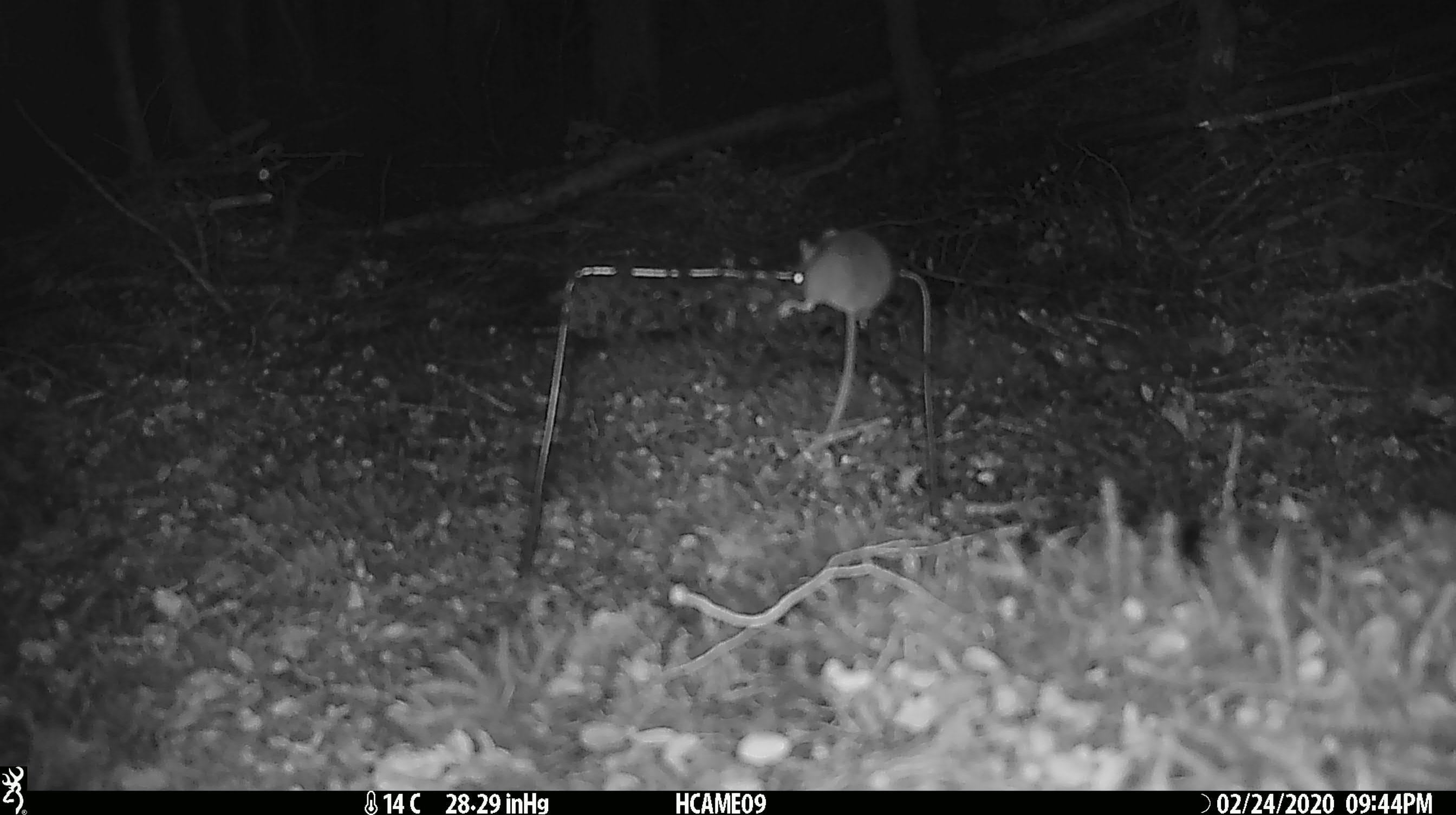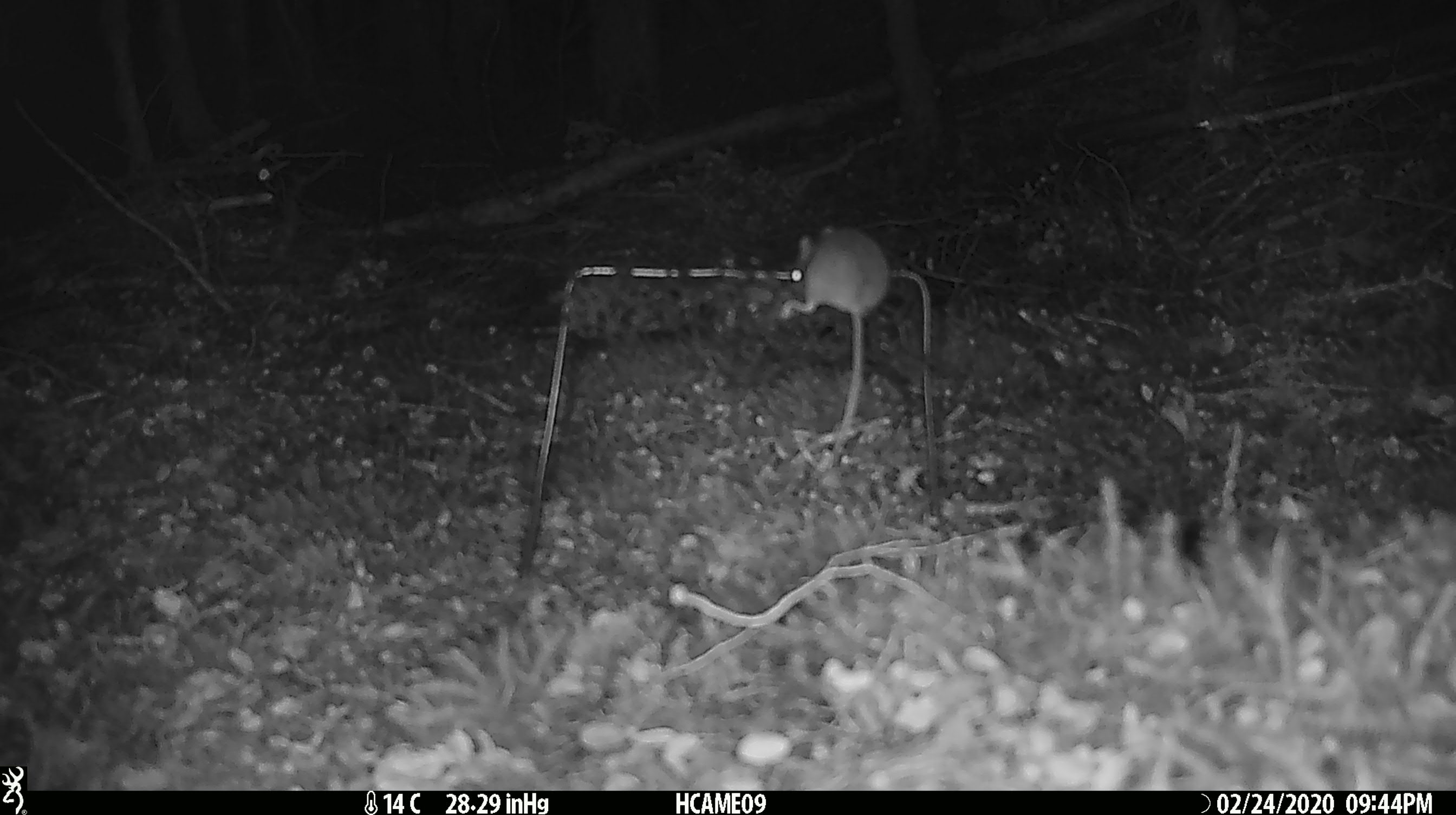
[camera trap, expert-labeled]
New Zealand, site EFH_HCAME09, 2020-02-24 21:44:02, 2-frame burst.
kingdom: Animalia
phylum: Chordata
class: Mammalia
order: Rodentia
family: Muridae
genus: Mus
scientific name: Mus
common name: mouse